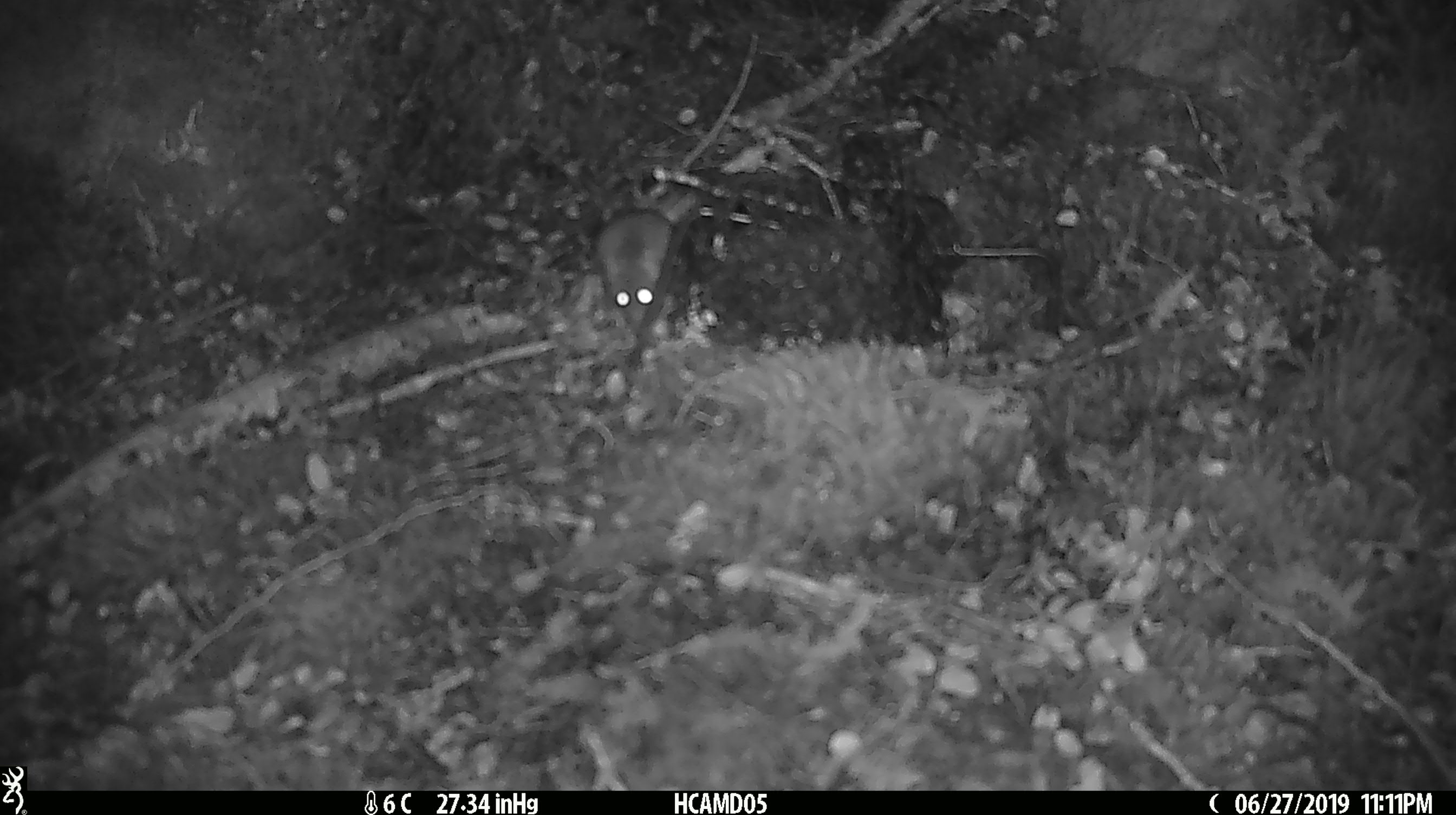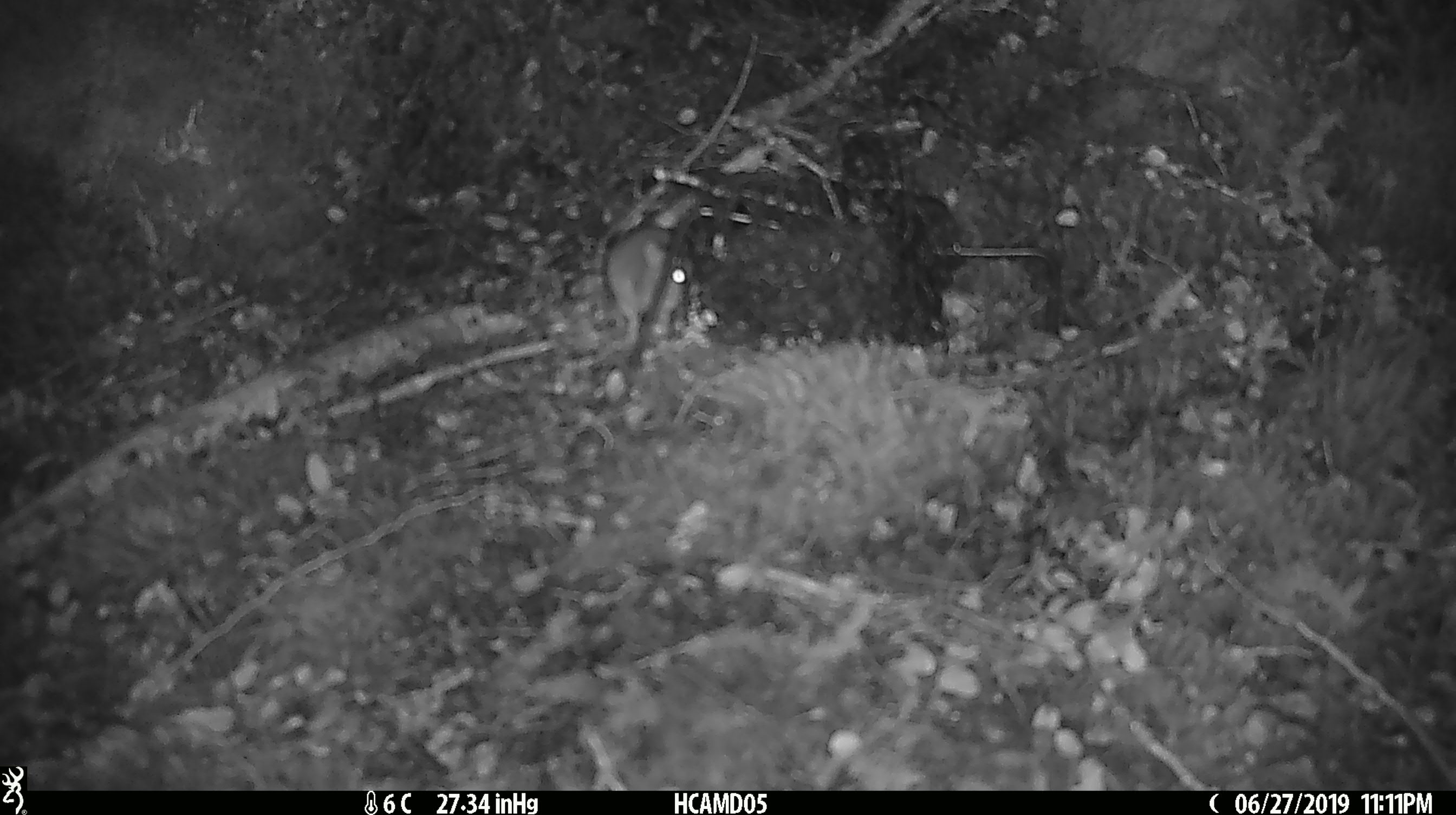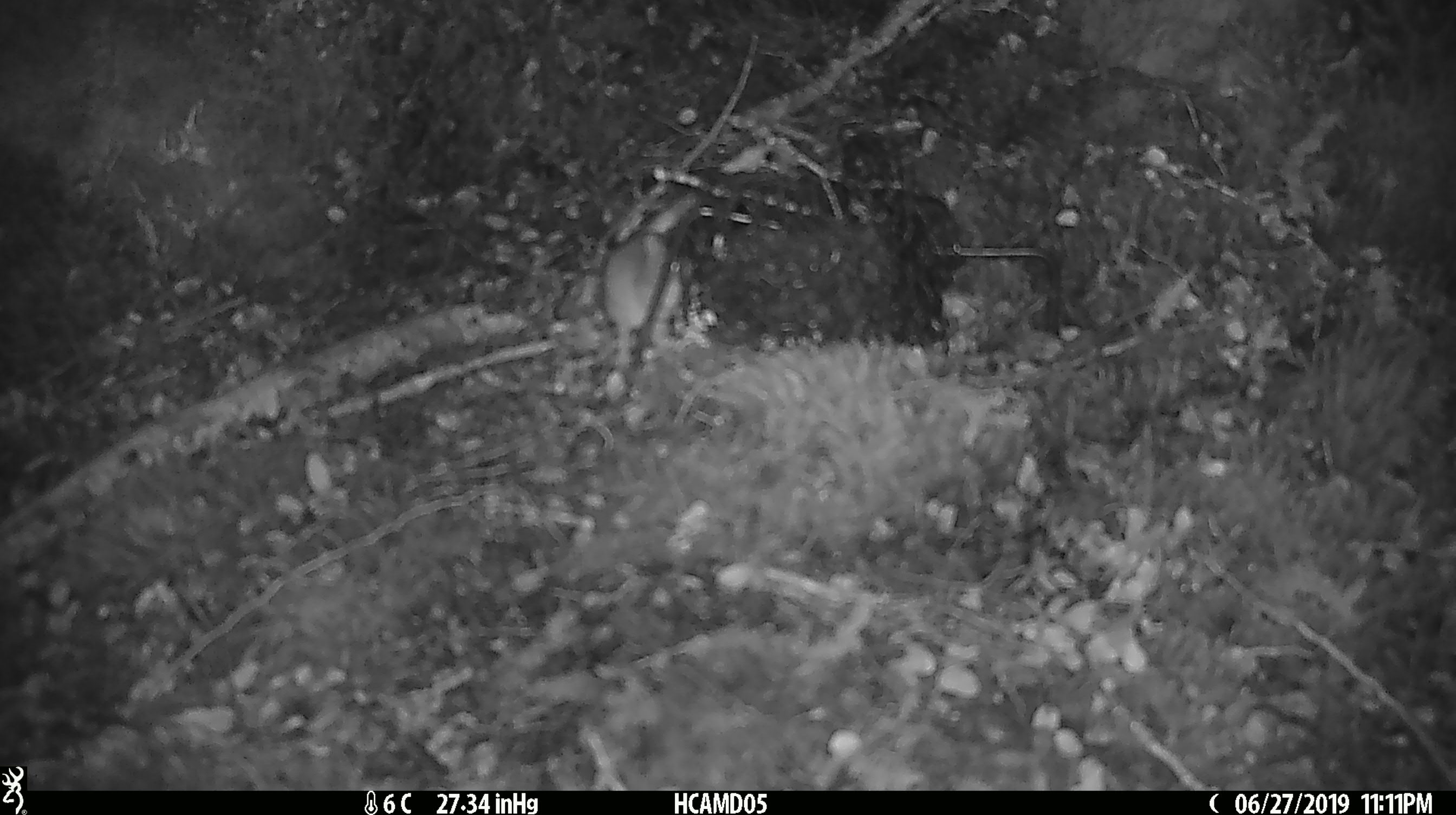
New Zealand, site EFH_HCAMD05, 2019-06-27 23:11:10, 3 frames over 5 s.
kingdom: Animalia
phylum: Chordata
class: Mammalia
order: Rodentia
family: Muridae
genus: Mus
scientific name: Mus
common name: mouse